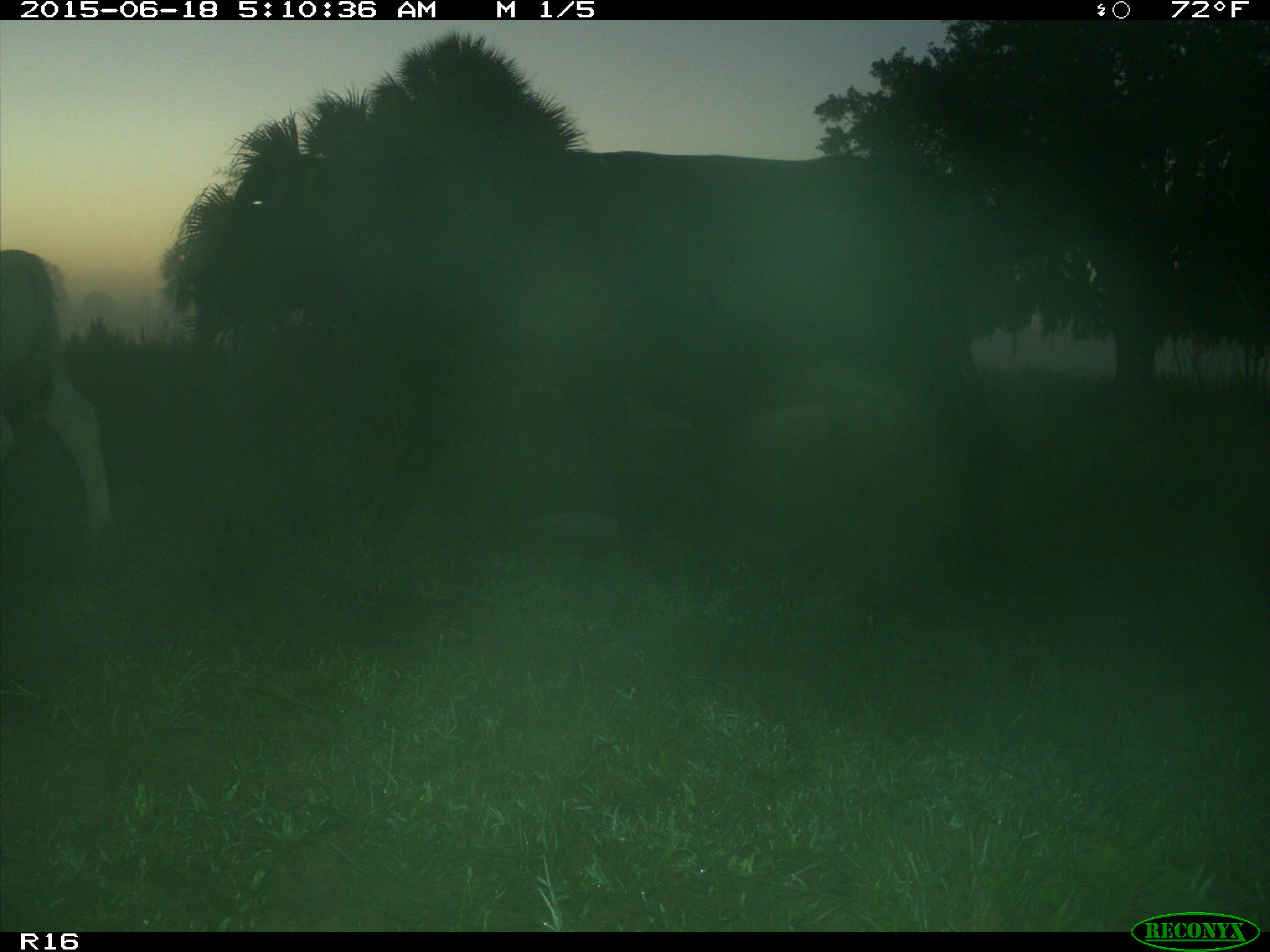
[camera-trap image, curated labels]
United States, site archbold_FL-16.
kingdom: Animalia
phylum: Chordata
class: Mammalia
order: Artiodactyla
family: Bovidae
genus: Bos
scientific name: Bos taurus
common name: domestic cow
Bos taurus (domestic cow).